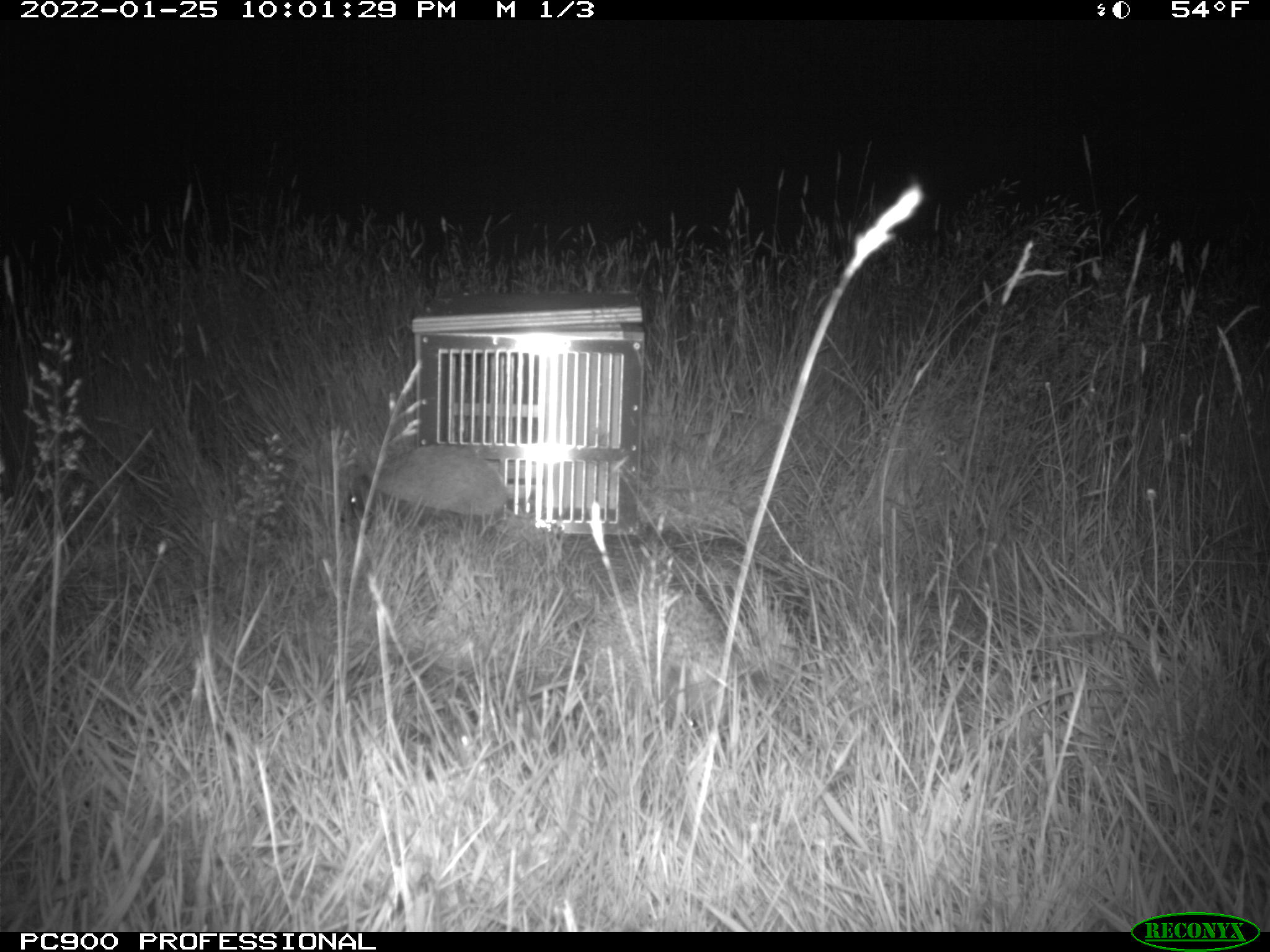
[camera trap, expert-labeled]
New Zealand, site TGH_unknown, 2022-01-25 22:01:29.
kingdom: Animalia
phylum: Chordata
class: Mammalia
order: Eulipotyphla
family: Erinaceidae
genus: Erinaceus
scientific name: Erinaceus europaeus europaeus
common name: european hedgehog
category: hedgehog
Hedgehog (european hedgehog) (Erinaceus europaeus europaeus).